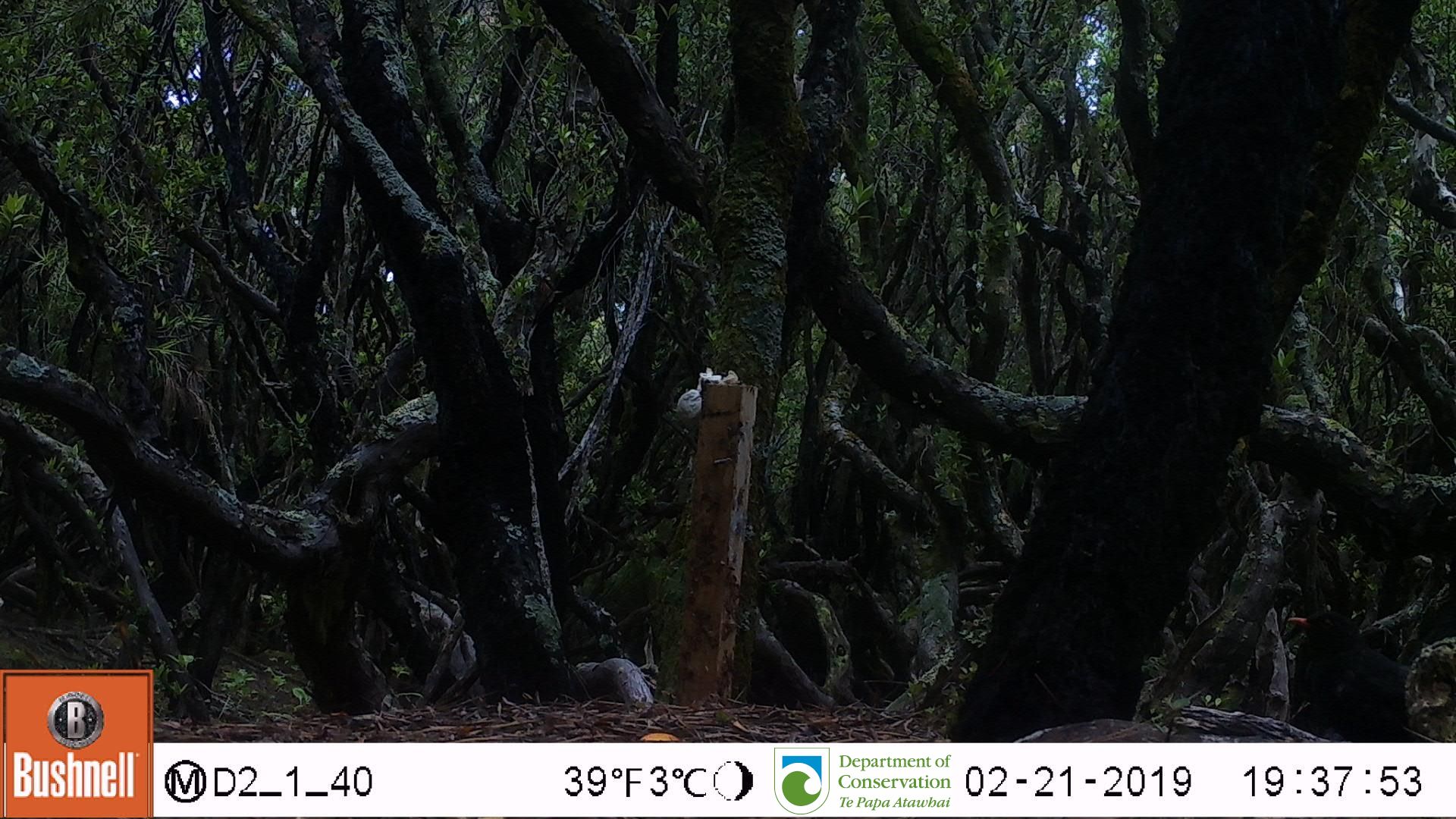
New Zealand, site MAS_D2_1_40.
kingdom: Animalia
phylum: Chordata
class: Aves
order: Passeriformes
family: Turdidae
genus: Turdus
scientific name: Turdus merula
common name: eurasian blackbird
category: blackbird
Blackbird (eurasian blackbird) (Turdus merula).